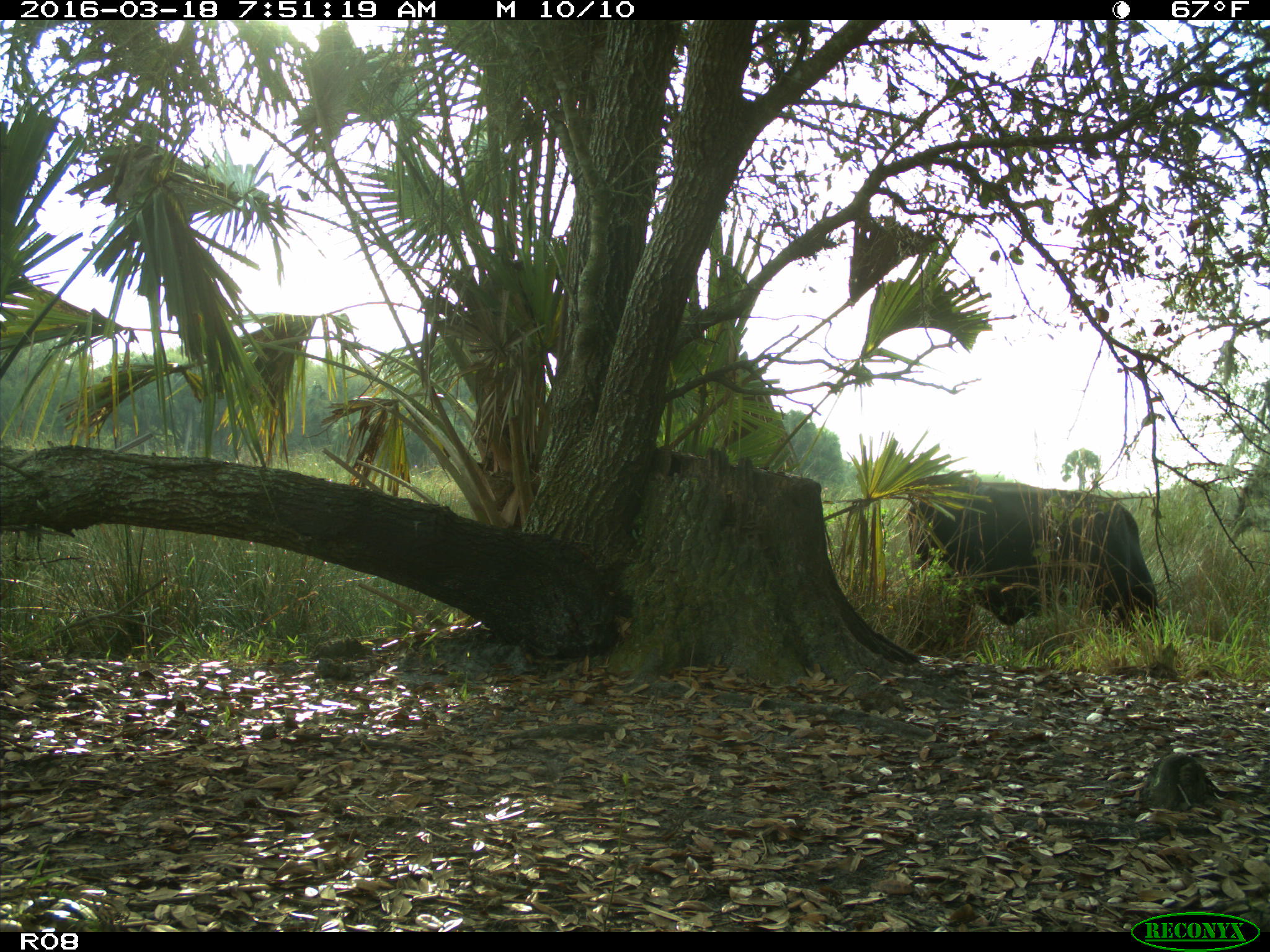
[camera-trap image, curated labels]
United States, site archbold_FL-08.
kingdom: Animalia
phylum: Chordata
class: Mammalia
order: Artiodactyla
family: Bovidae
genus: Bos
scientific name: Bos taurus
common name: domestic cow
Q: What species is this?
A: Bos taurus (domestic cow).